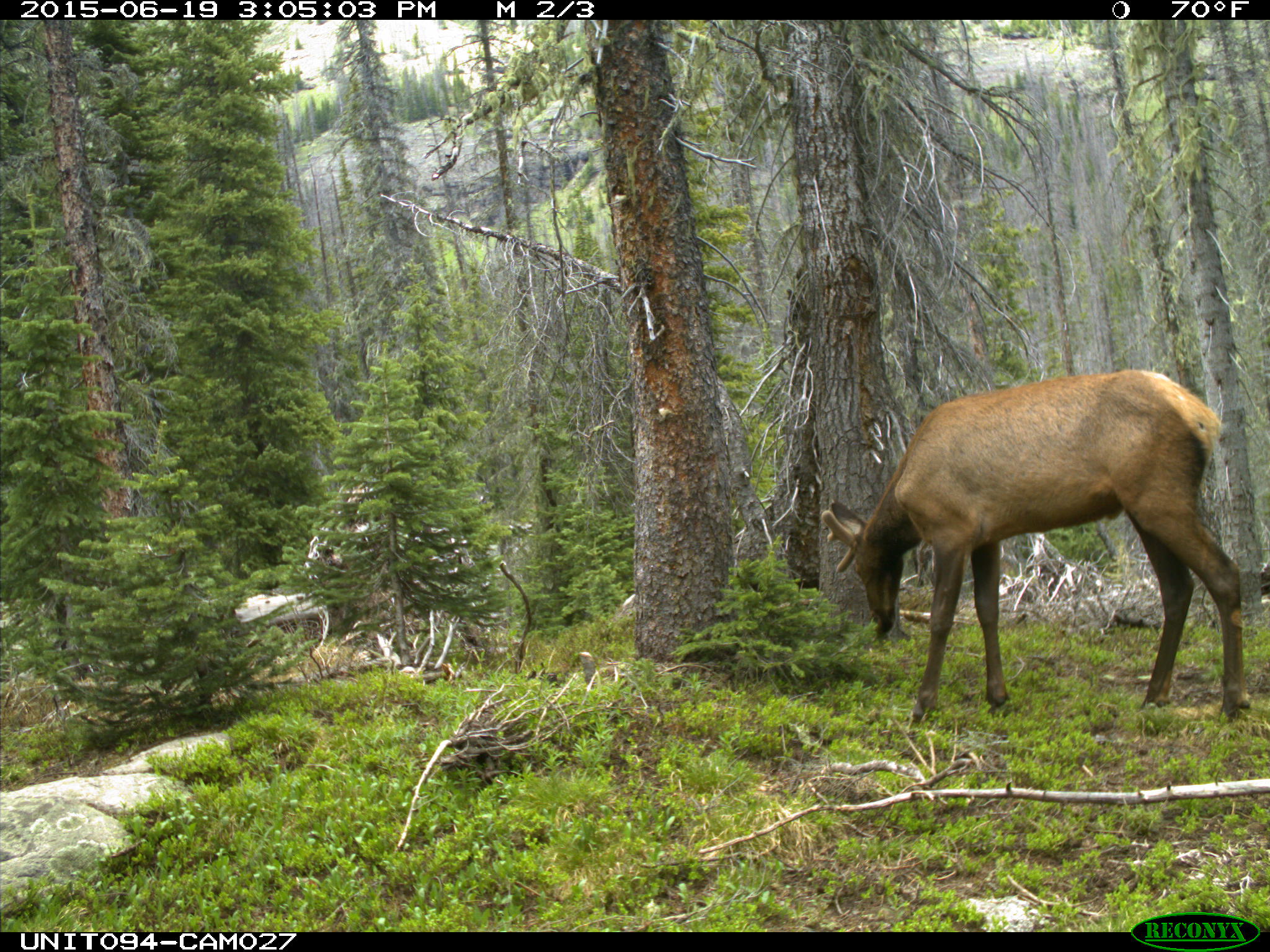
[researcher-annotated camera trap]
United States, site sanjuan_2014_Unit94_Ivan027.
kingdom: Animalia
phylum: Chordata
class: Mammalia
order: Artiodactyla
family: Cervidae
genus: Cervus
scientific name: Cervus elaphus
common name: red deer